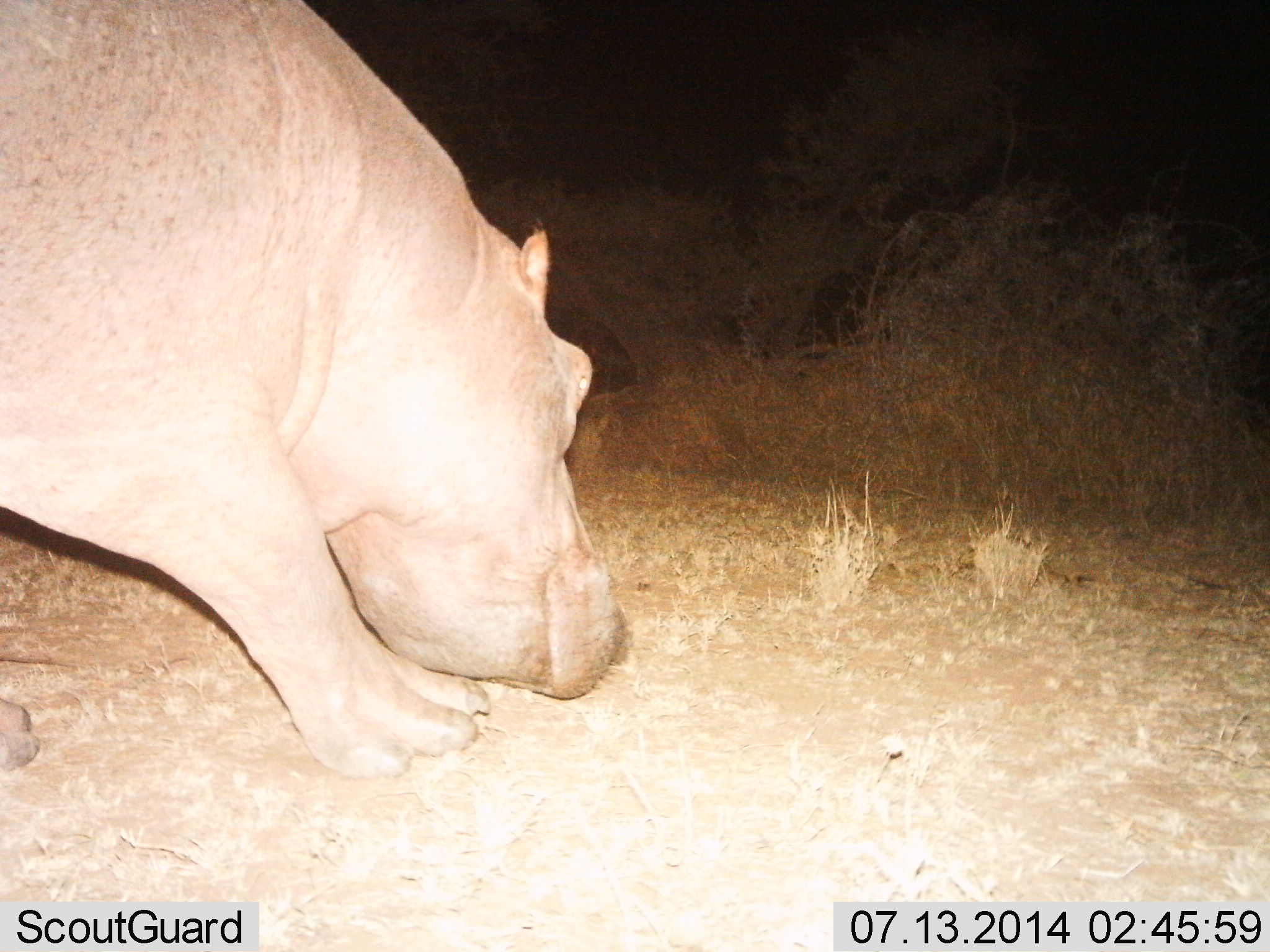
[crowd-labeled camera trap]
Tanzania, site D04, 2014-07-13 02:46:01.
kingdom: Animalia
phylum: Chordata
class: Mammalia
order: Artiodactyla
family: Hippopotamidae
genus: Hippopotamus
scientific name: Hippopotamus amphibius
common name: hippopotamus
Hippopotamus (Hippopotamus amphibius), count 1. Behavior (volunteer vote fractions): standing 30%, resting 0%, moving 30%, interacting 0%. Young present (vote fraction): 0%. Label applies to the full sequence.